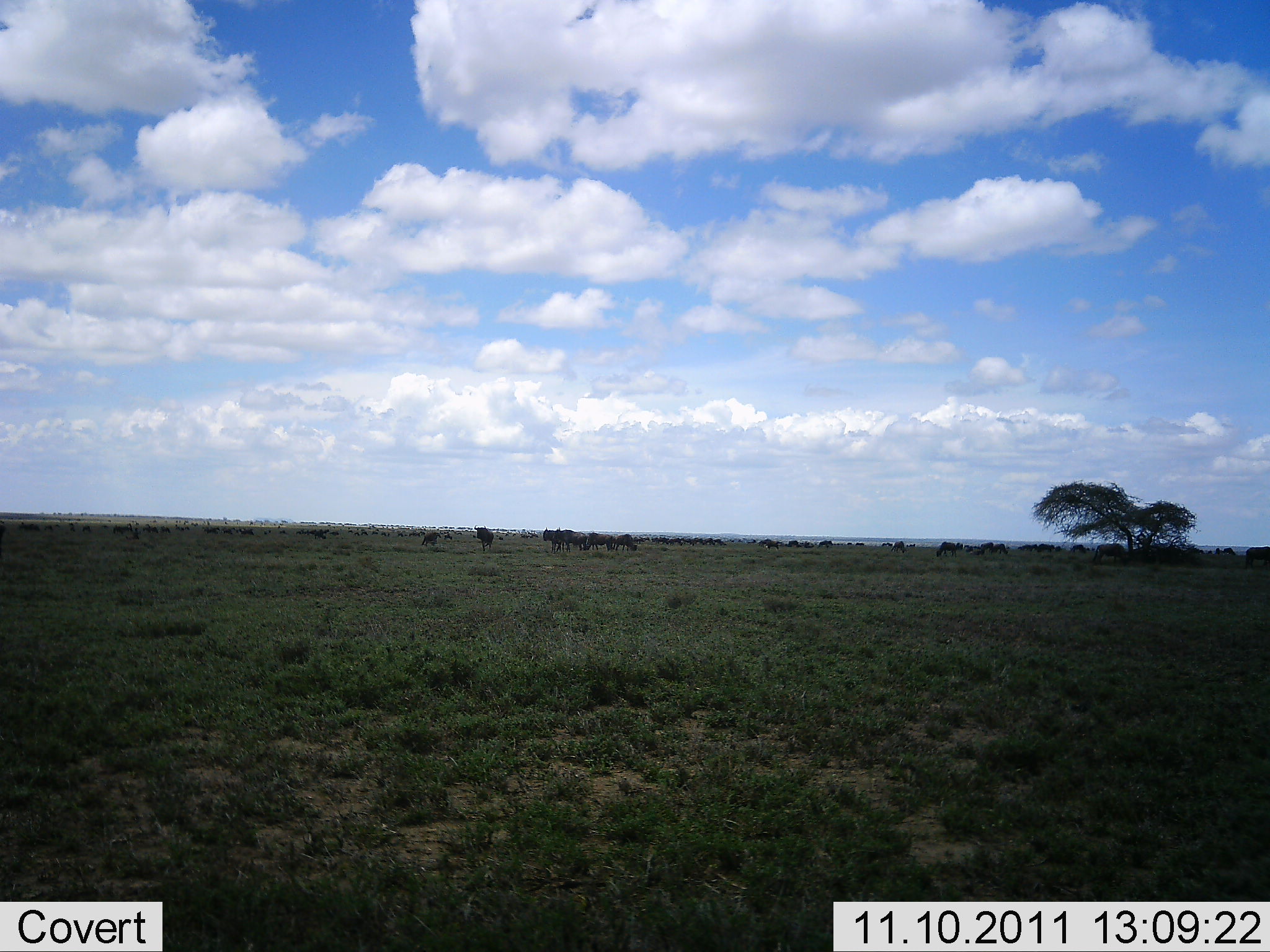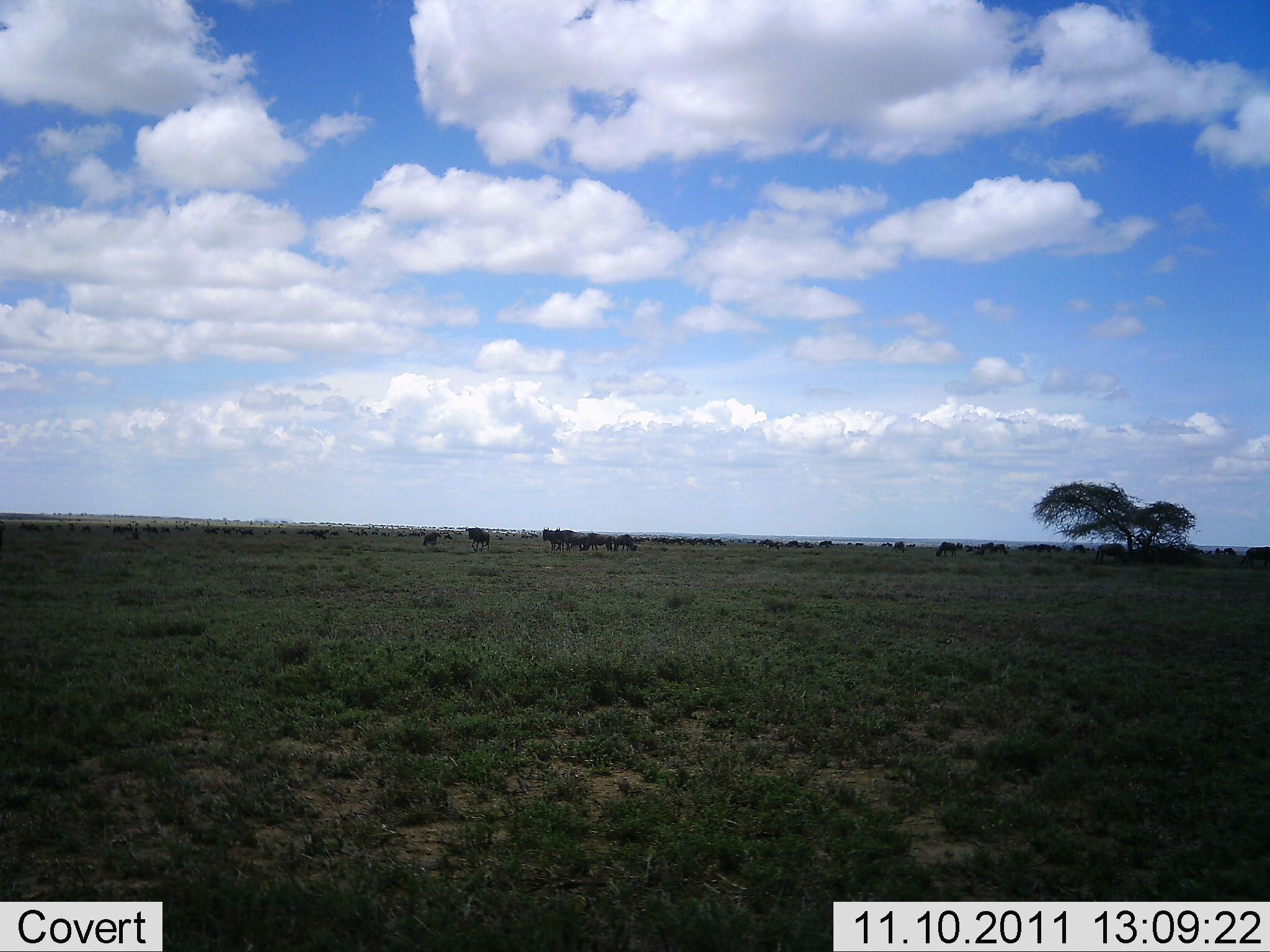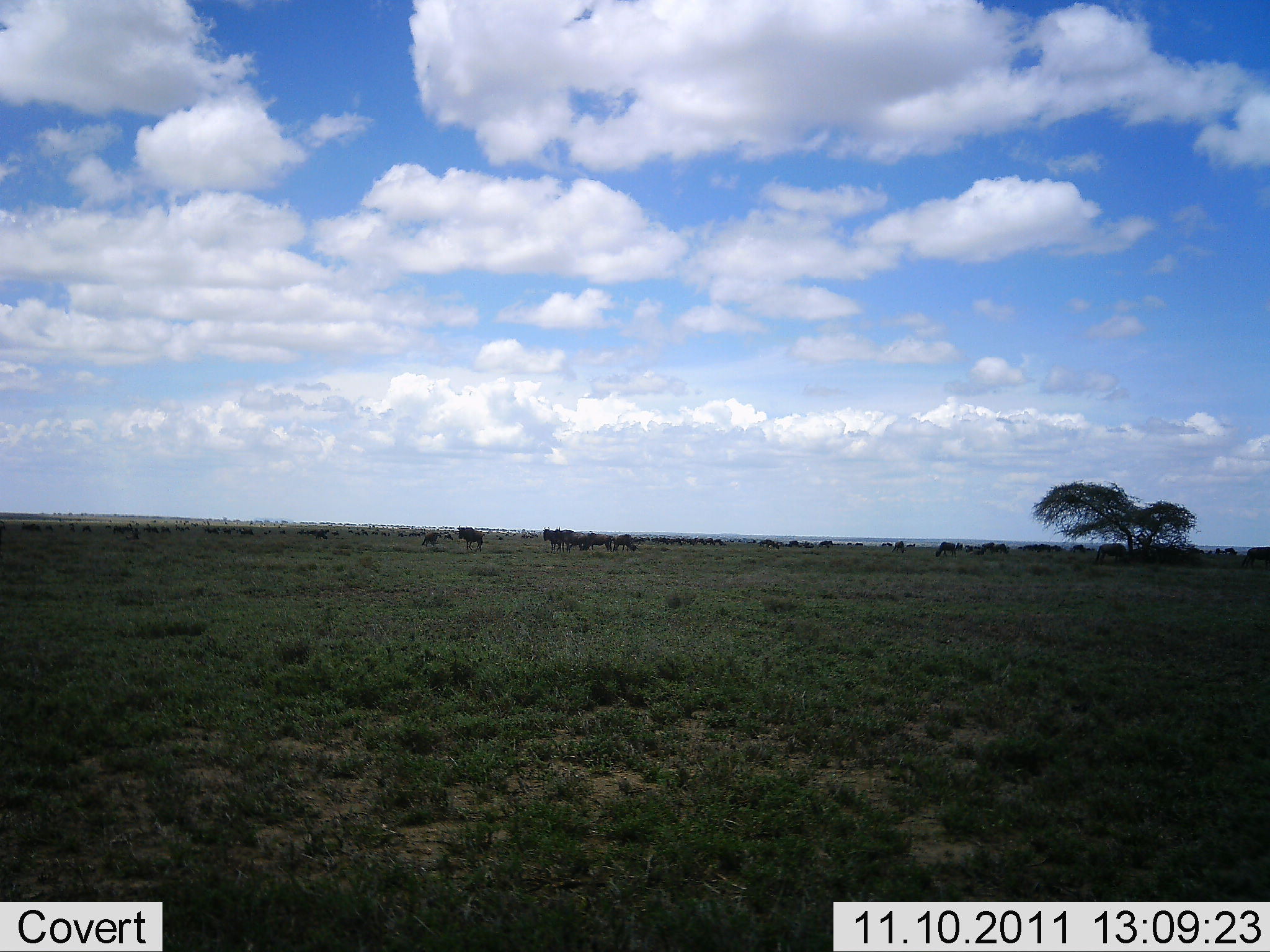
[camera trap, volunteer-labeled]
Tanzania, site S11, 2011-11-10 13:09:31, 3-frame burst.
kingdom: Animalia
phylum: Chordata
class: Mammalia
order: Artiodactyla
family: Bovidae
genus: Connochaetes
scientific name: Connochaetes taurinus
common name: blue wildebeest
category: wildebeest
Wildebeest (blue wildebeest) (Connochaetes taurinus), count 11-50. Behavior (volunteer vote fractions): standing 69%, resting 12%, moving 62%, interacting 6%. Young present (vote fraction): 0%. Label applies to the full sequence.